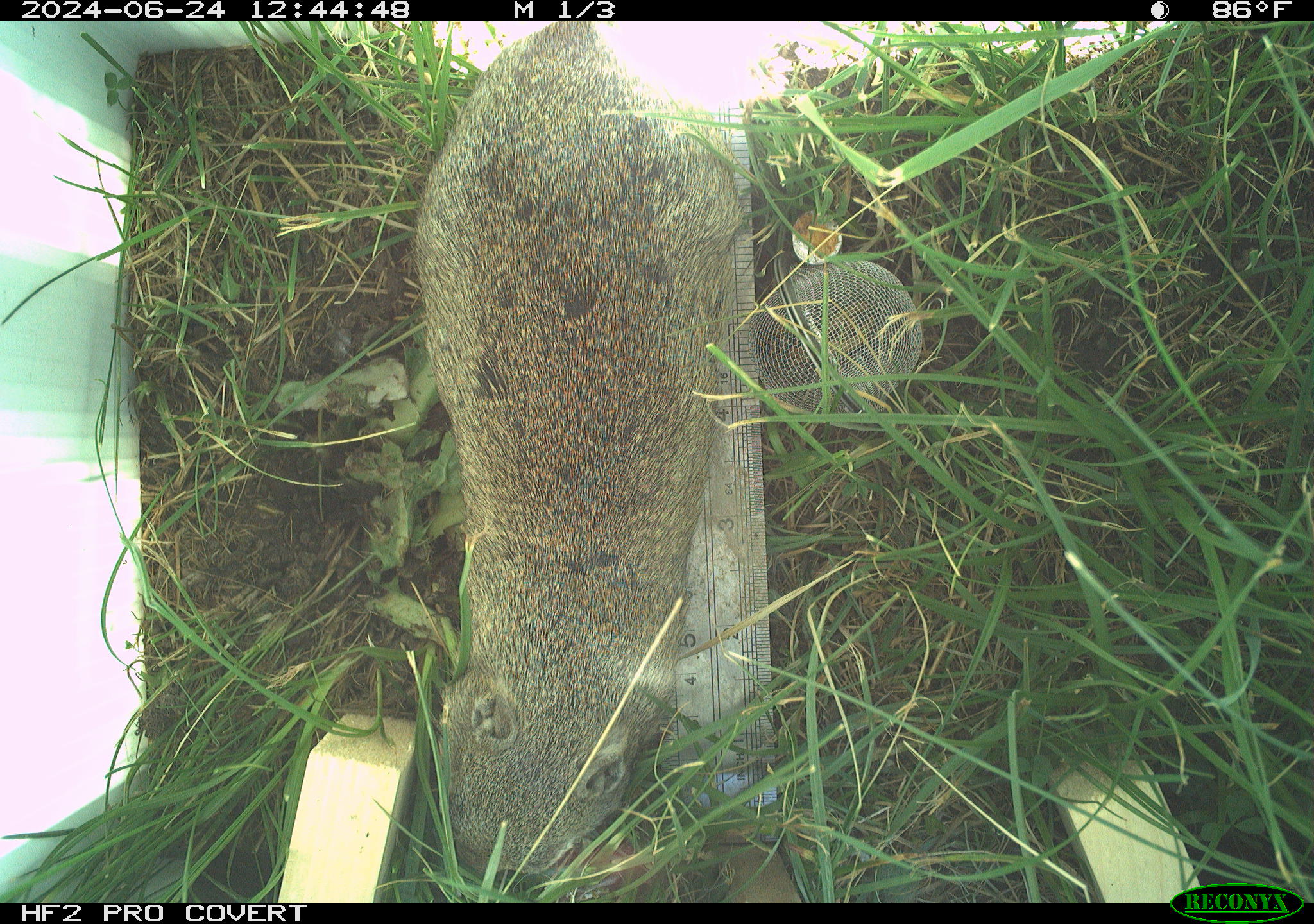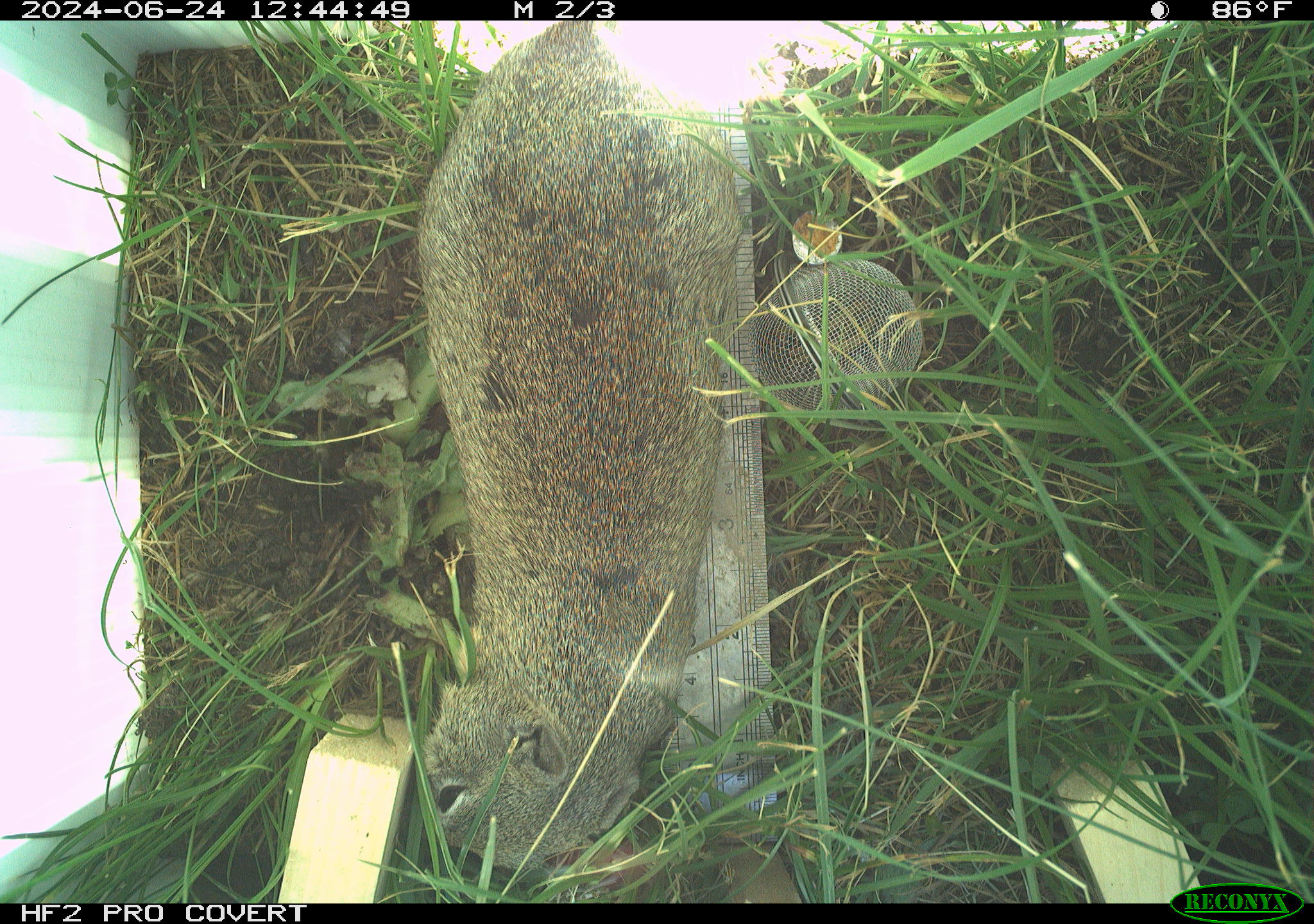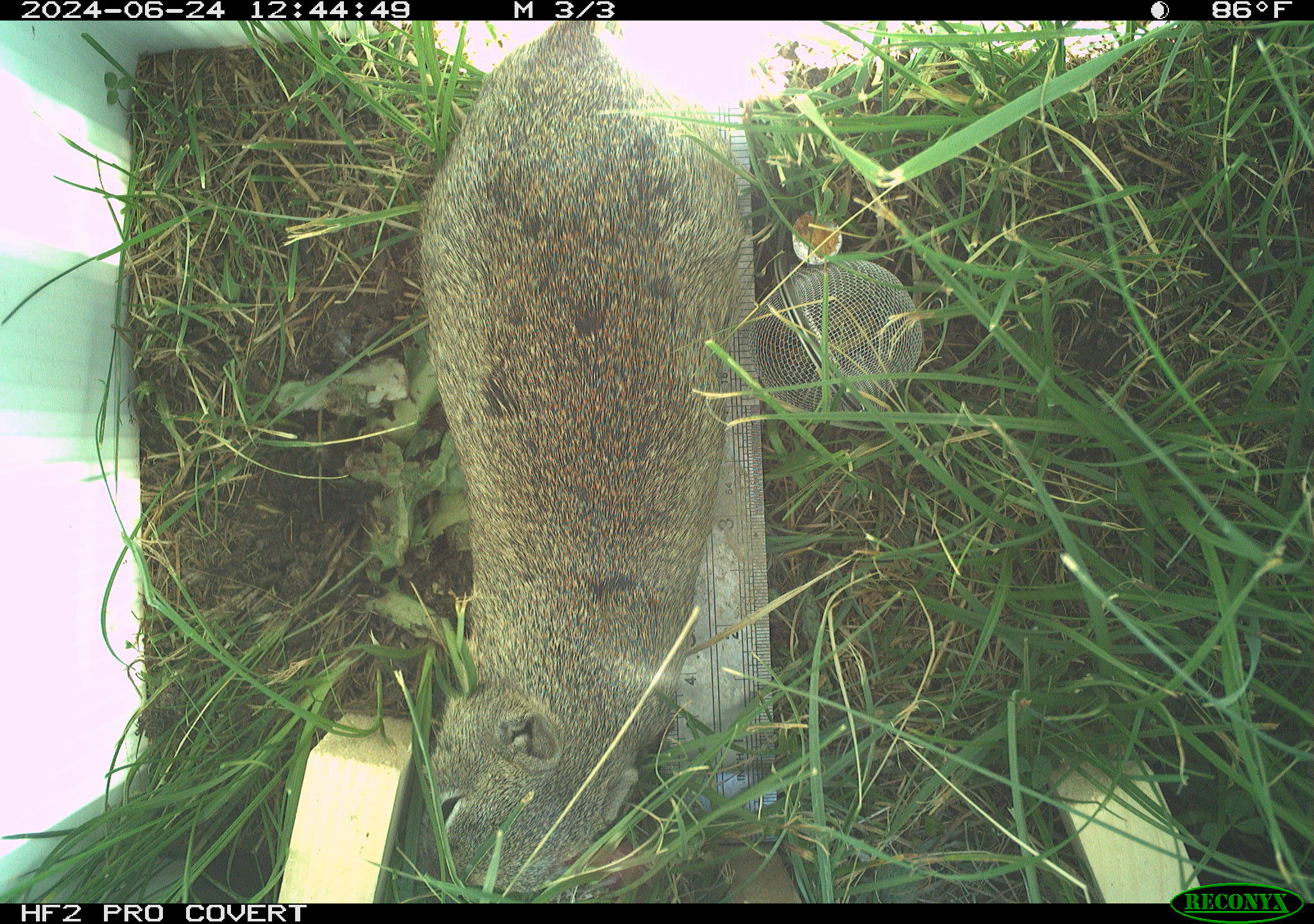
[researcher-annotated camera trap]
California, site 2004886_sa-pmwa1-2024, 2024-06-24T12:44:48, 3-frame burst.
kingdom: Animalia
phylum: Chordata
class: Mammalia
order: Rodentia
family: Sciuridae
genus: Urocitellus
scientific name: Urocitellus beldingi beldingi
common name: belding's ground squirrel